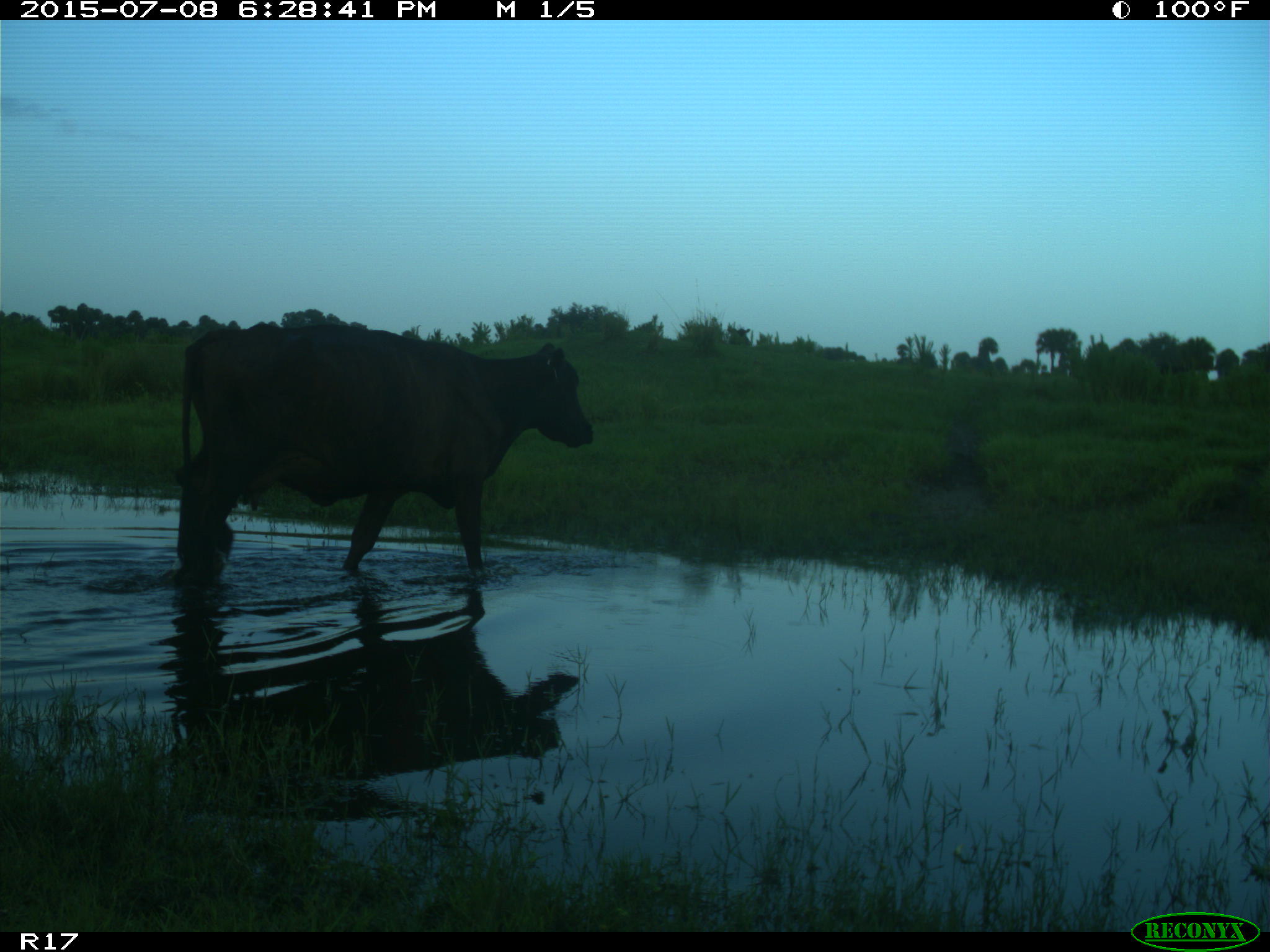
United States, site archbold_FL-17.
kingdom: Animalia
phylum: Chordata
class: Mammalia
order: Artiodactyla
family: Bovidae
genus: Bos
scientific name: Bos taurus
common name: domestic cow